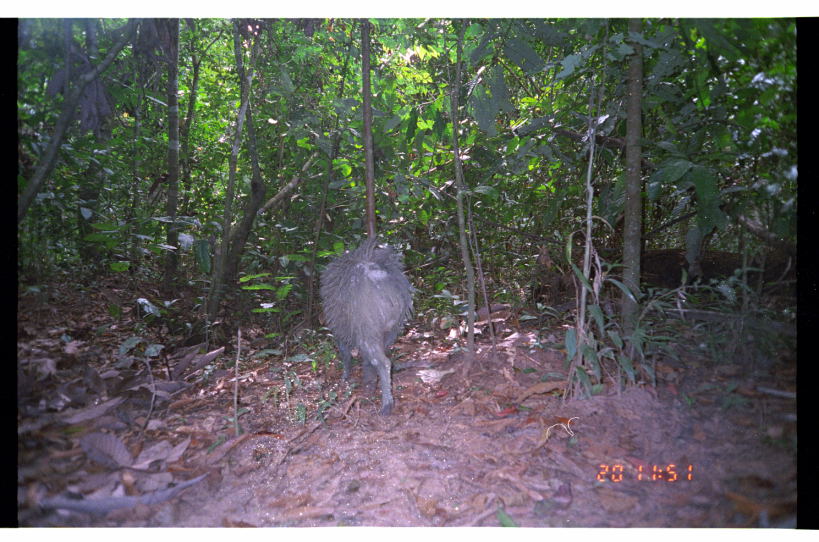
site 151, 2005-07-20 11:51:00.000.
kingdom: Animalia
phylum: Chordata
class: Mammalia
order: Artiodactyla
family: Tayassuidae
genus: Tayassu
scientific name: Tayassu pecari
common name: white-lipped peccary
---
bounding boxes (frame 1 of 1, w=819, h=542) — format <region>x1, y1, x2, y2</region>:
tayassu pecari: <region>316, 233, 419, 417</region>